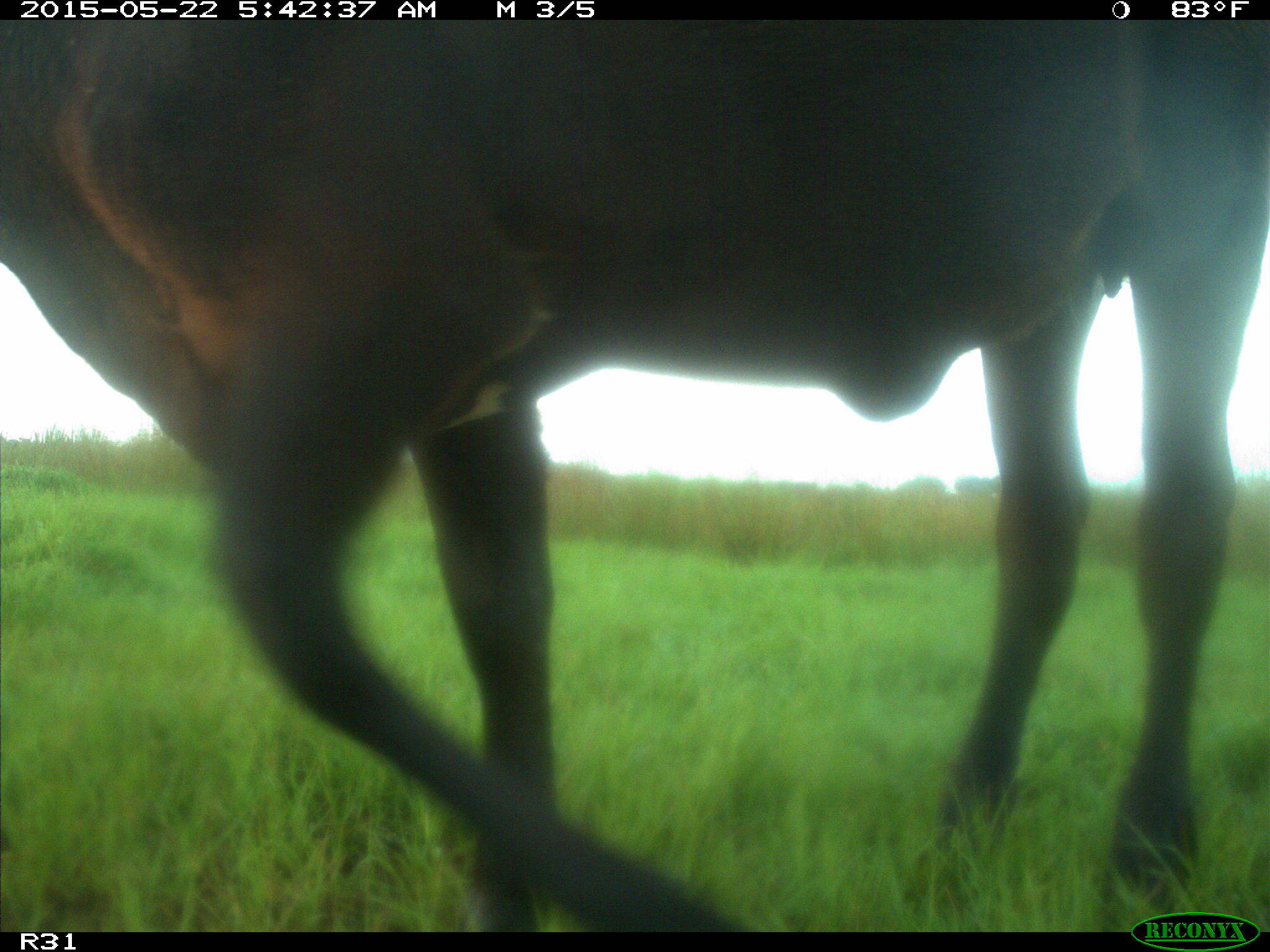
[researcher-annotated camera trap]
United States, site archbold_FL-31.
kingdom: Animalia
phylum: Chordata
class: Mammalia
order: Artiodactyla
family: Bovidae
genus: Bos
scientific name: Bos taurus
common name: domestic cow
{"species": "Bos taurus (domestic cow)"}